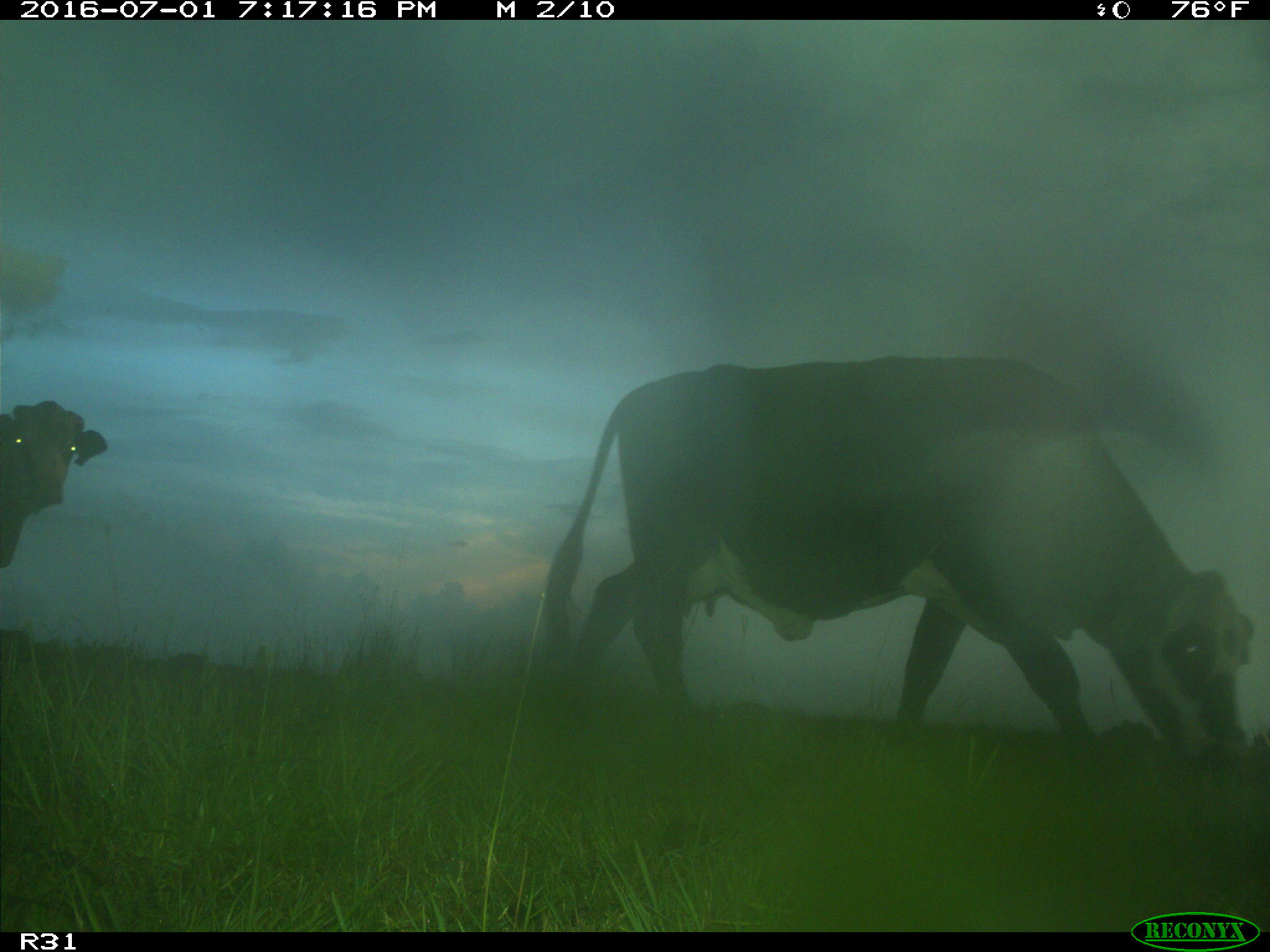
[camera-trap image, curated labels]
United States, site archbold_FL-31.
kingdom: Animalia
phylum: Chordata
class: Mammalia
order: Artiodactyla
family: Bovidae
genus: Bos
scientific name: Bos taurus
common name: domestic cow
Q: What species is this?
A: Bos taurus (domestic cow).